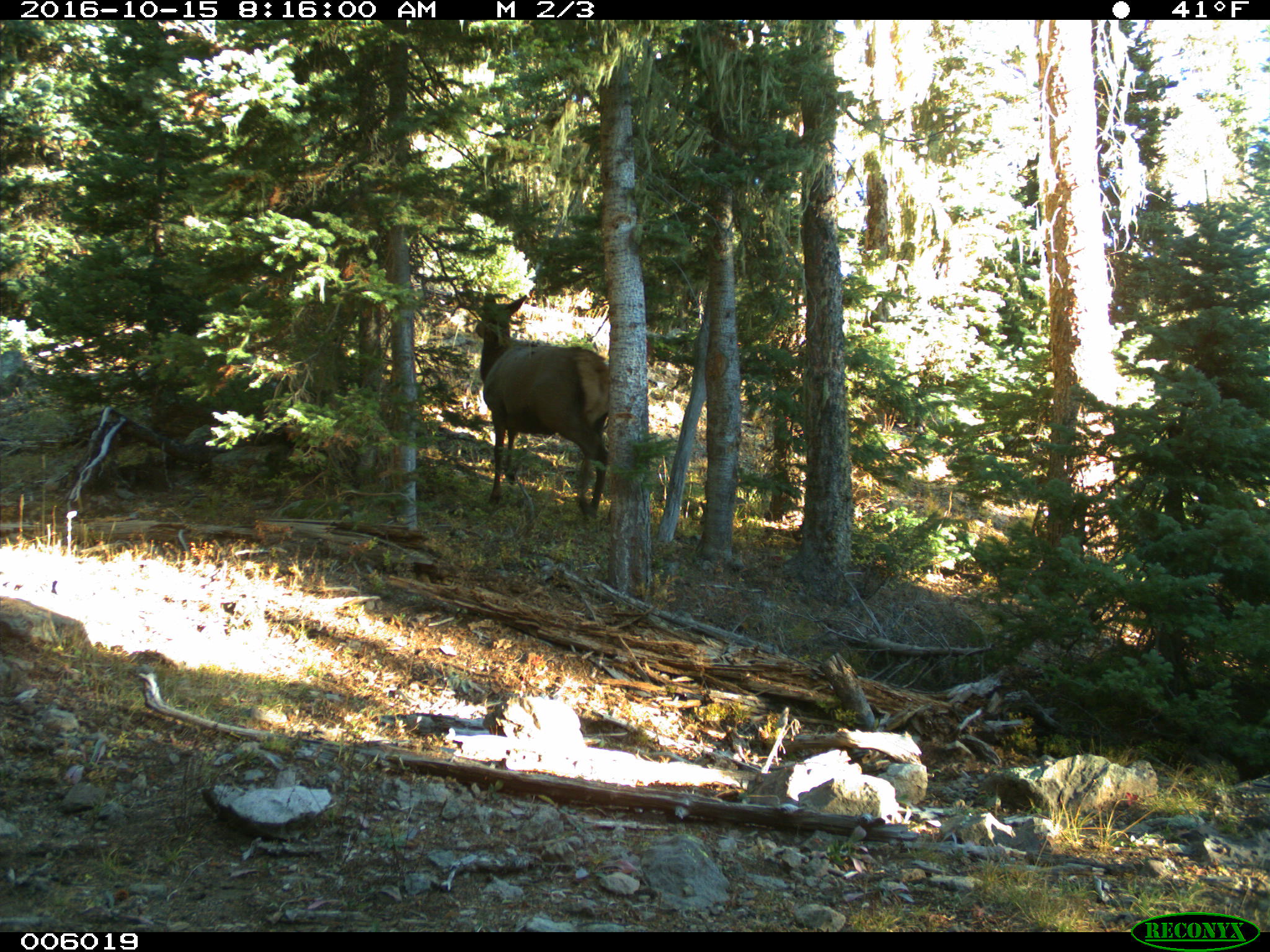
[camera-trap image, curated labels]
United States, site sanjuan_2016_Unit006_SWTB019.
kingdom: Animalia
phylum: Chordata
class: Mammalia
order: Artiodactyla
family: Cervidae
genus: Cervus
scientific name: Cervus elaphus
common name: red deer